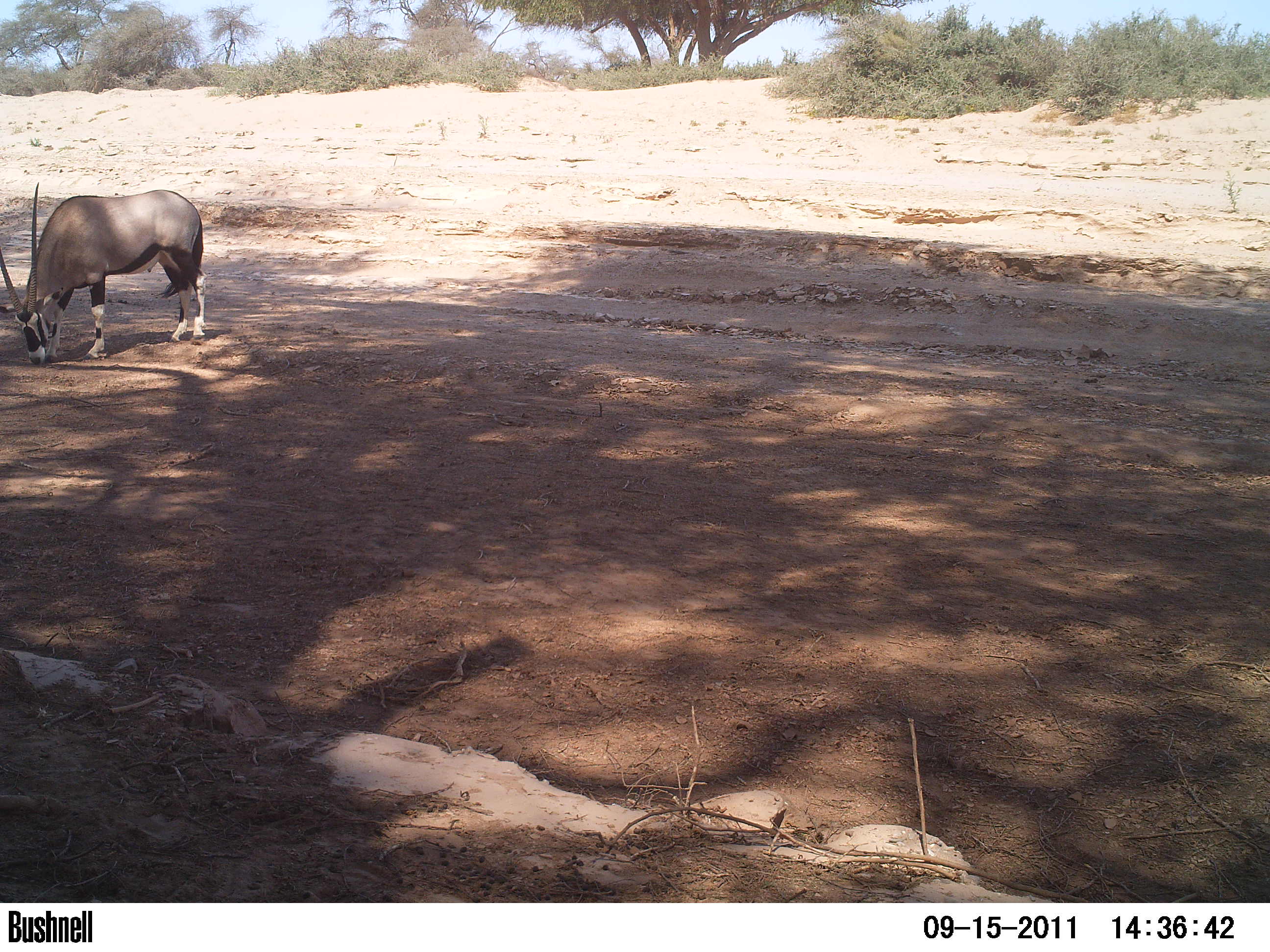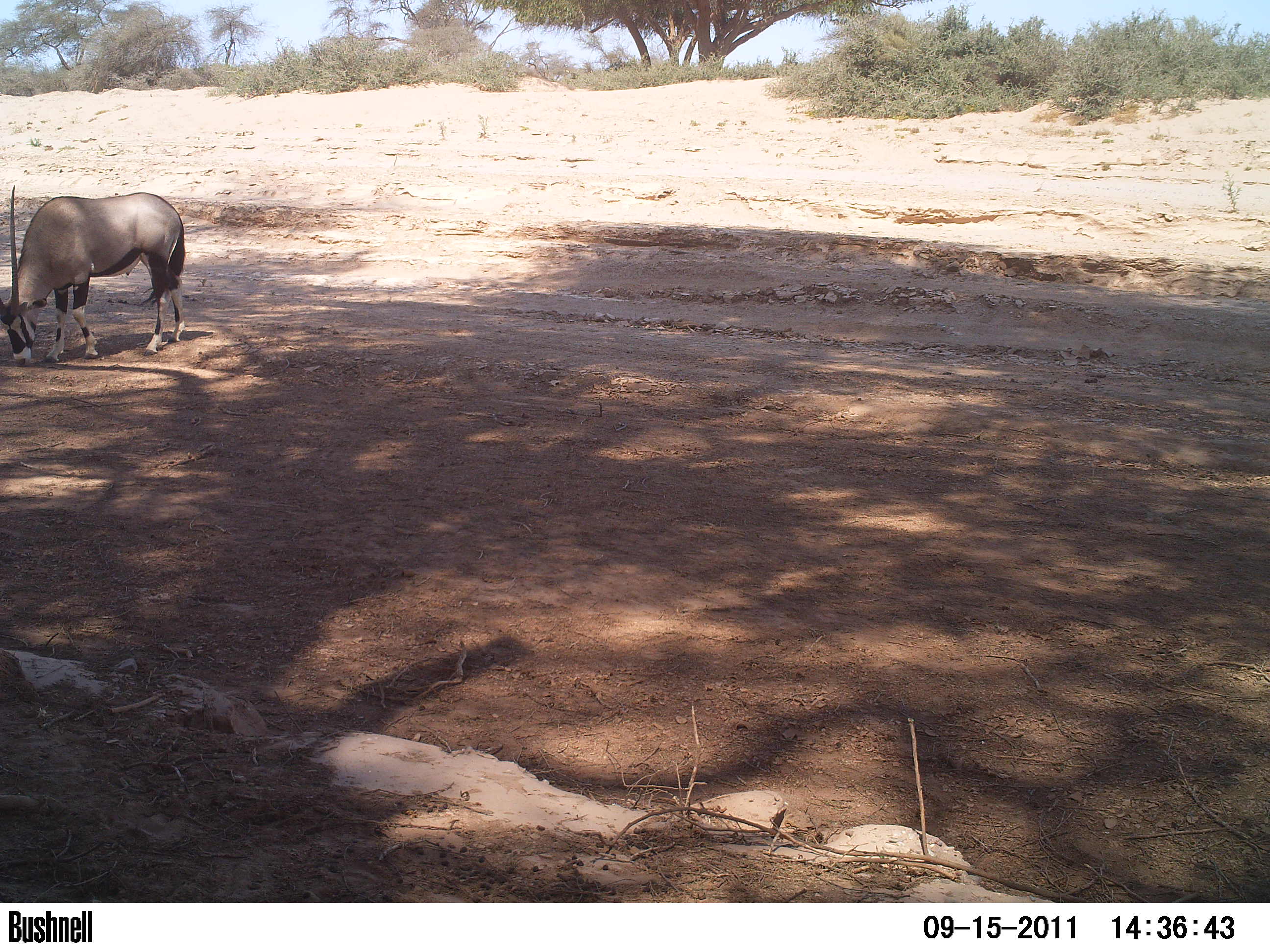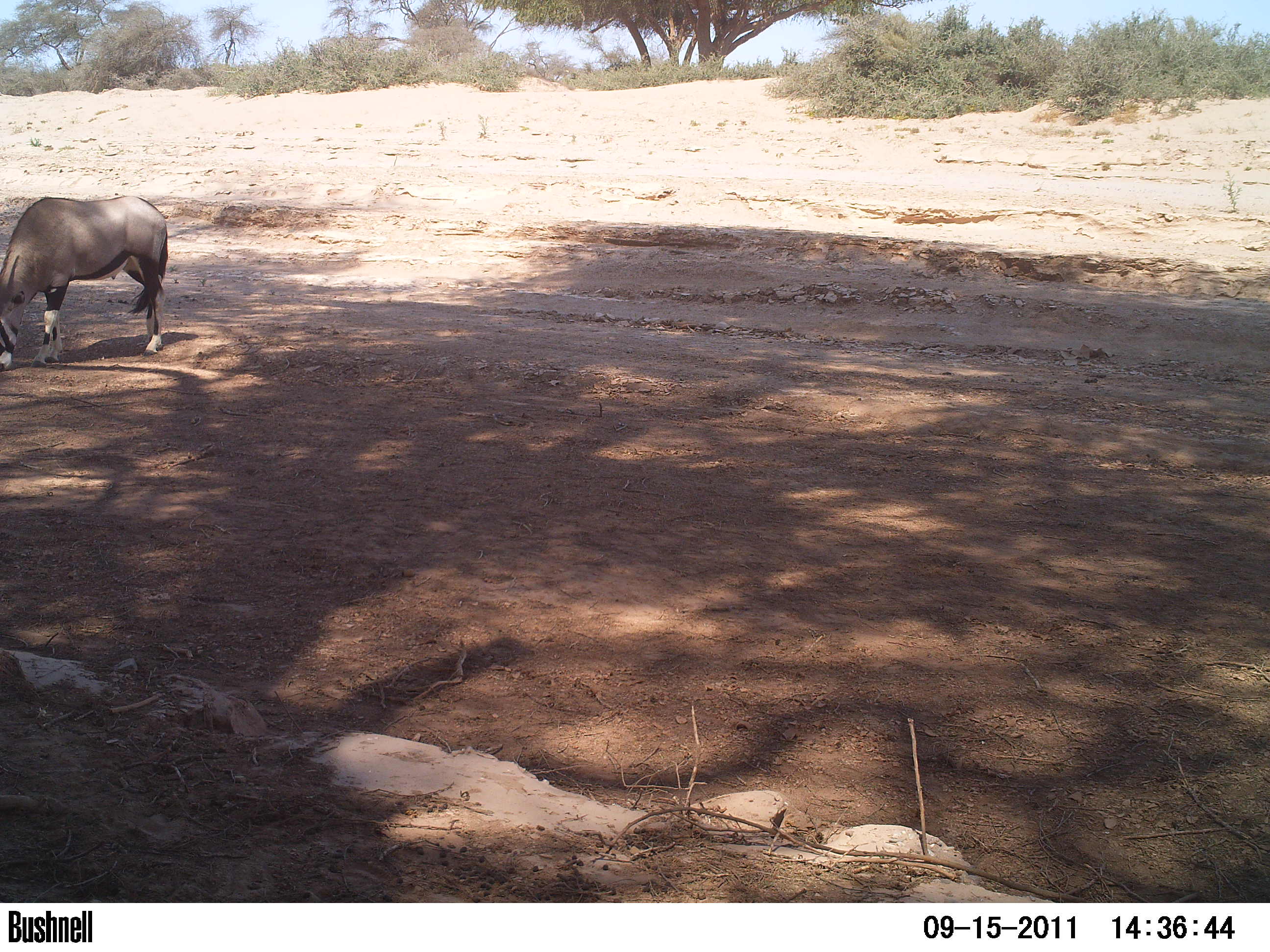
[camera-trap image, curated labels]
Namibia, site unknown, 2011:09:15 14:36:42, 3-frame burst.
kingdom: Animalia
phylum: Chordata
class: Mammalia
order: Artiodactyla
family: Bovidae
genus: Oryx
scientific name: Oryx gazella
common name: gemsbok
Oryx gazella (gemsbok).